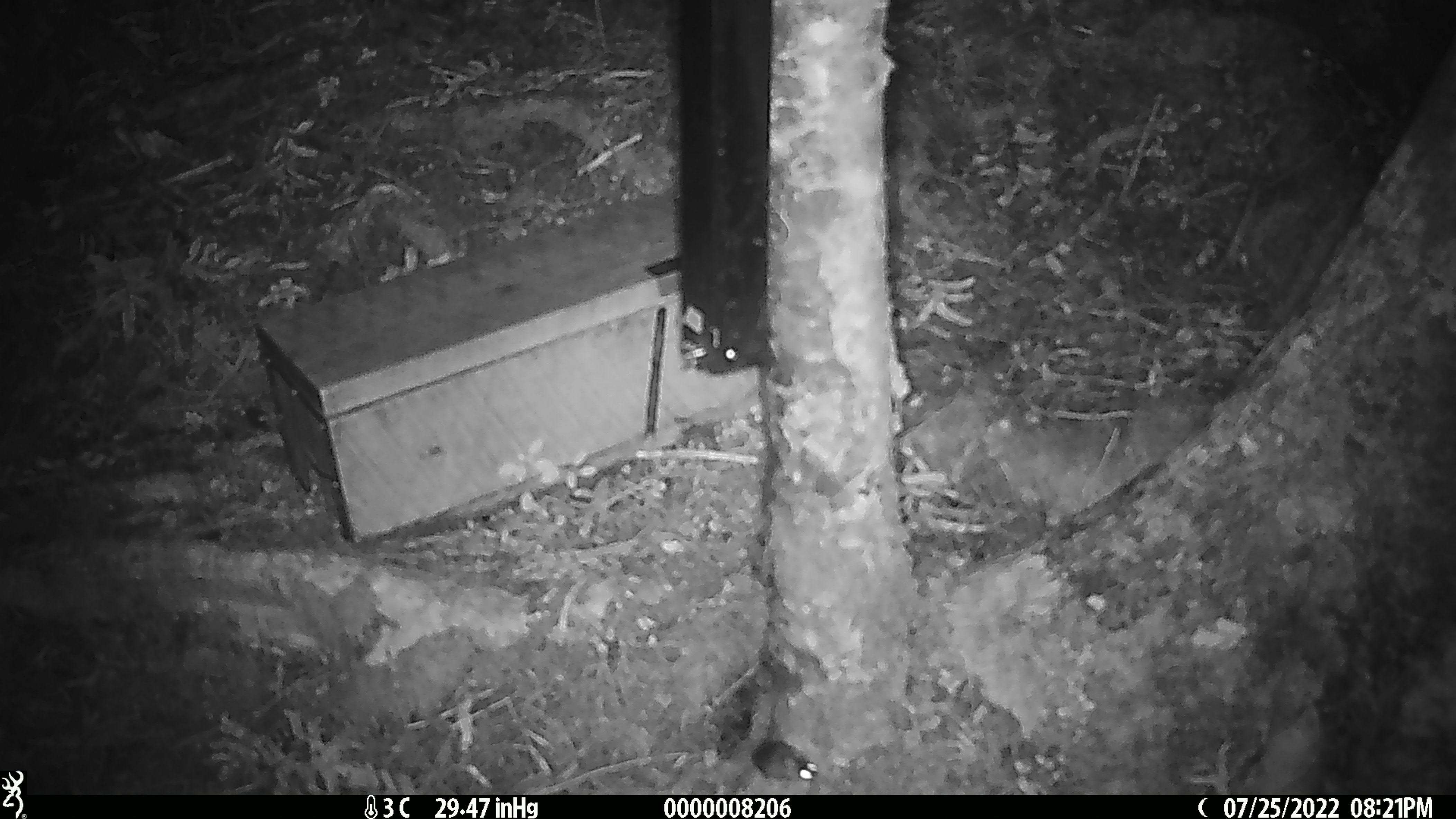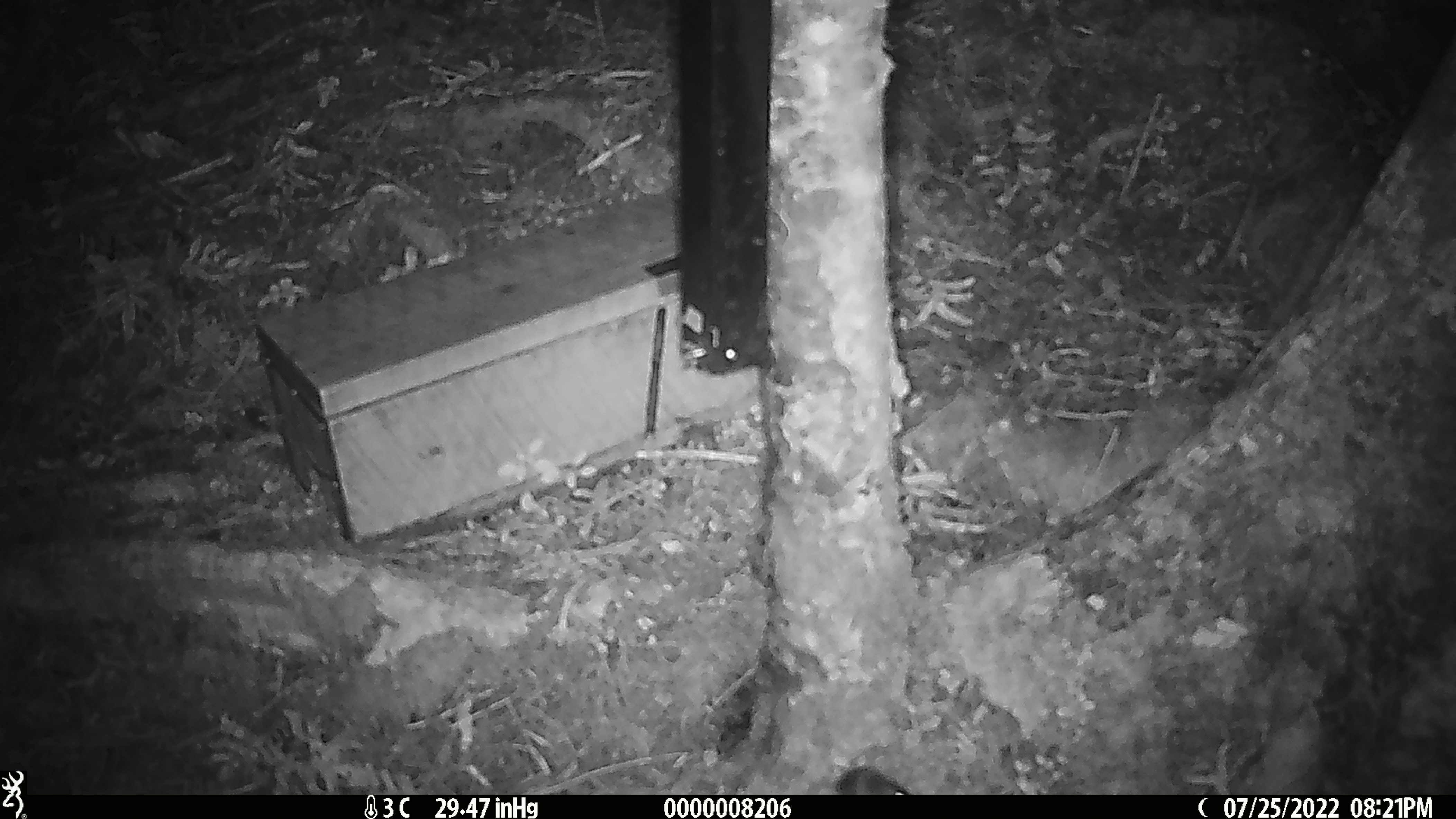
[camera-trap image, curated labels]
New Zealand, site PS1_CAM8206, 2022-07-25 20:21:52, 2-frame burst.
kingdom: Animalia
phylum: Chordata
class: Mammalia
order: Rodentia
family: Muridae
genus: Mus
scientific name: Mus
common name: mouse